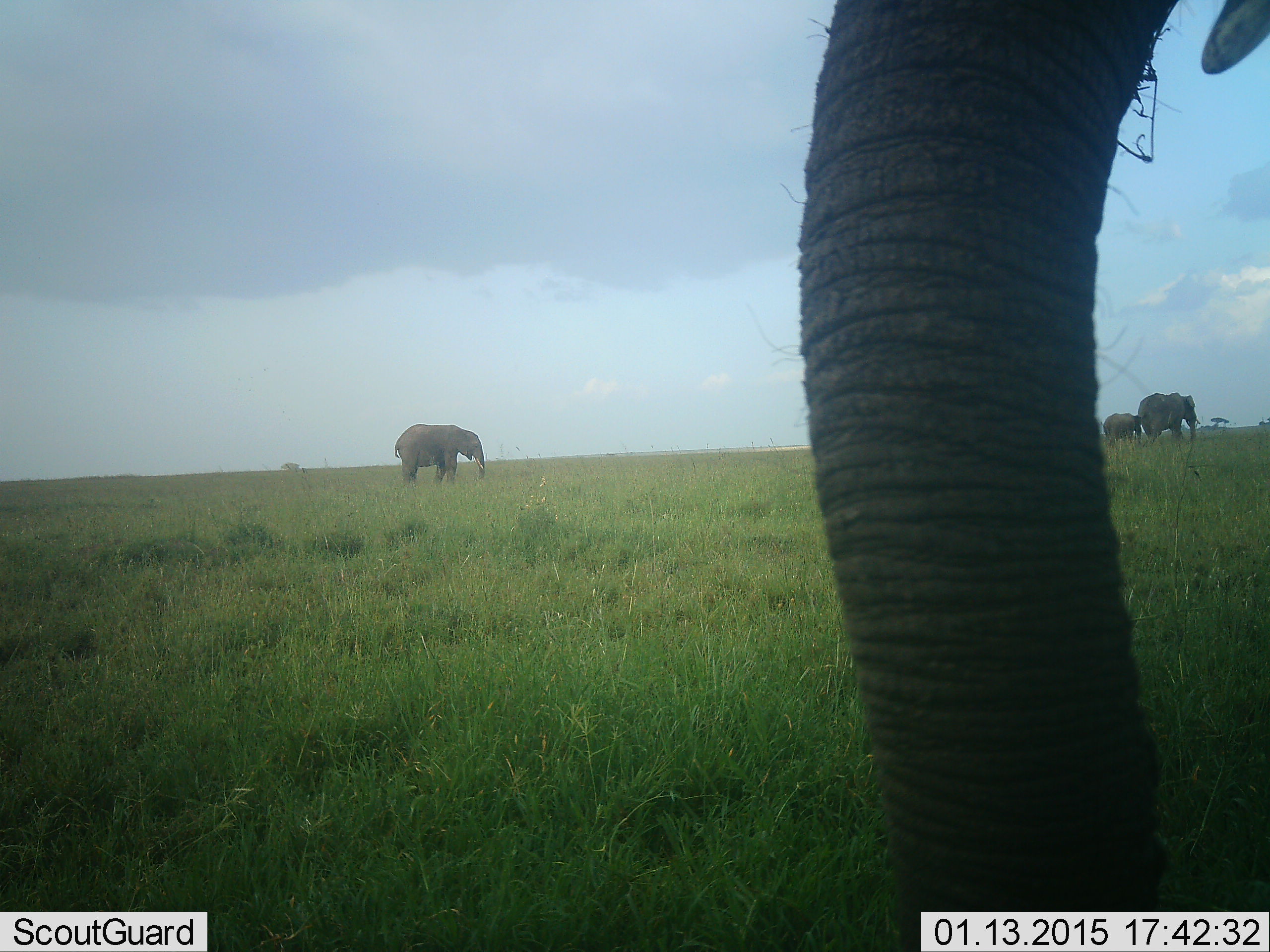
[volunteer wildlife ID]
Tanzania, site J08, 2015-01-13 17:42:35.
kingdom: Animalia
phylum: Chordata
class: Mammalia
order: Proboscidea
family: Elephantidae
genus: Loxodonta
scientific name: Loxodonta africana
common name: african bush elephant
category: elephant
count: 4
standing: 60%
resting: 0%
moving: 50%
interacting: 0%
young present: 40%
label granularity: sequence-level